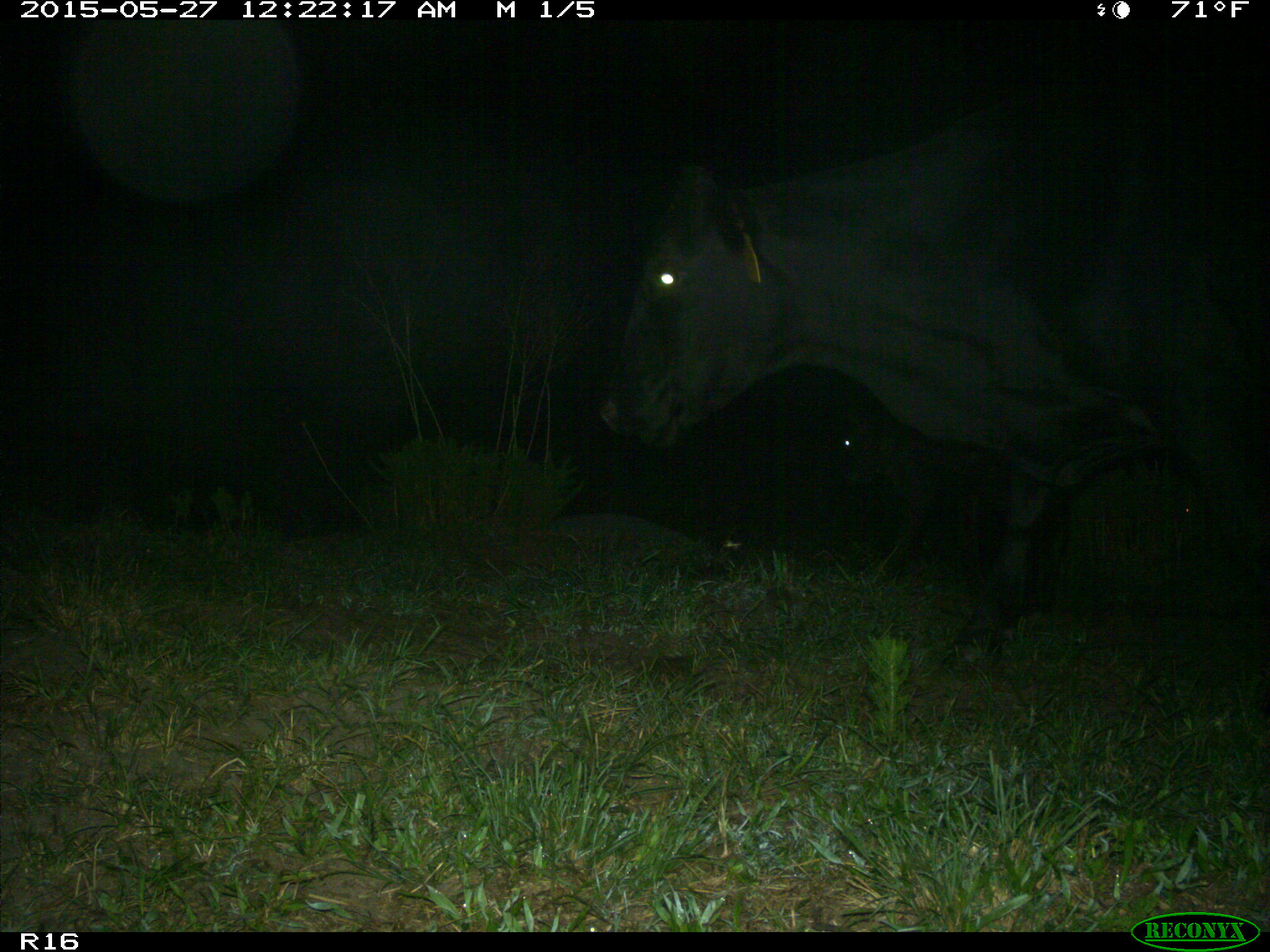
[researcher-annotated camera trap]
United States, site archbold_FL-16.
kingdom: Animalia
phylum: Chordata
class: Mammalia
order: Artiodactyla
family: Bovidae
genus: Bos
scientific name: Bos taurus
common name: domestic cow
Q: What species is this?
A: Bos taurus (domestic cow).